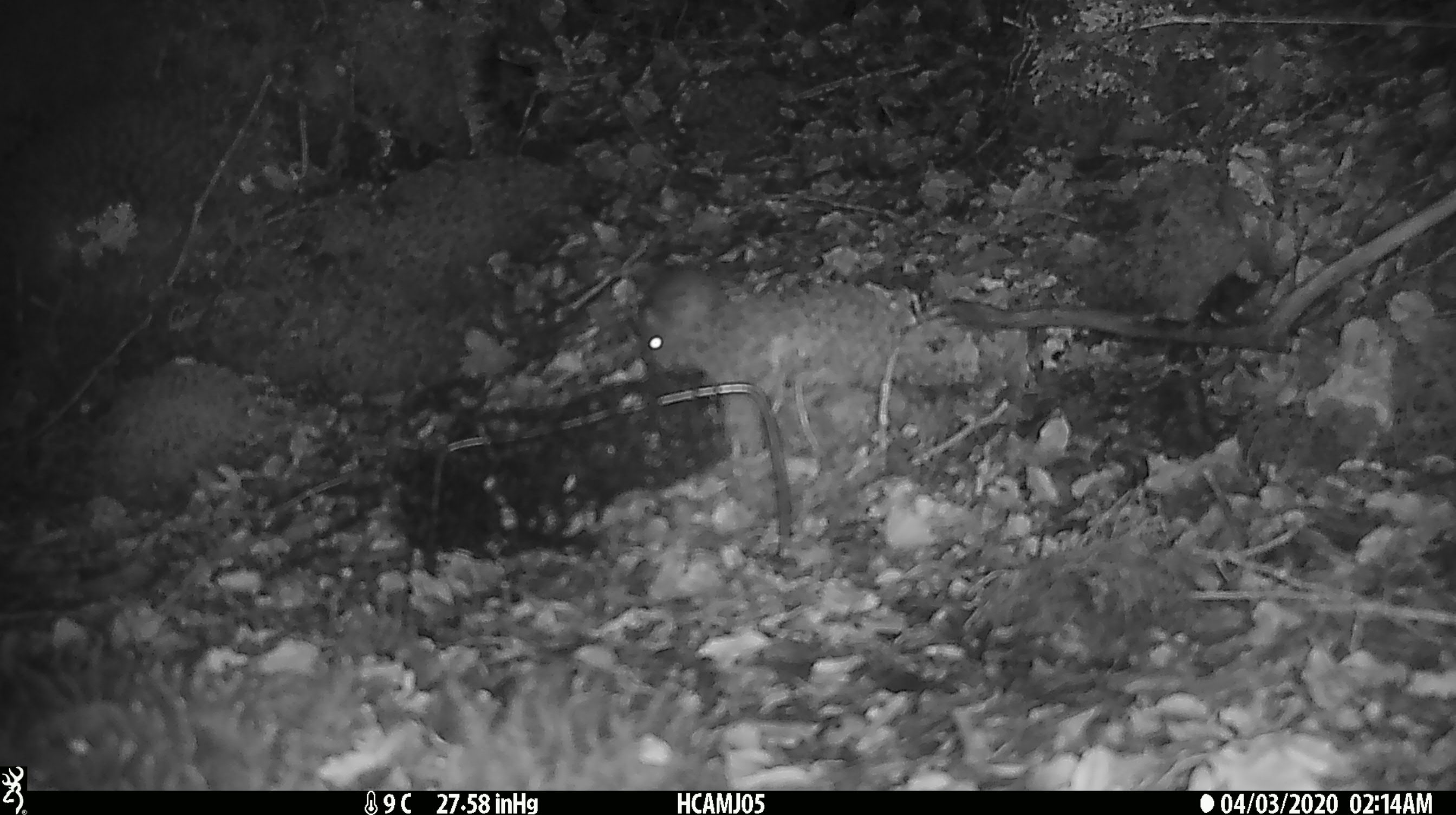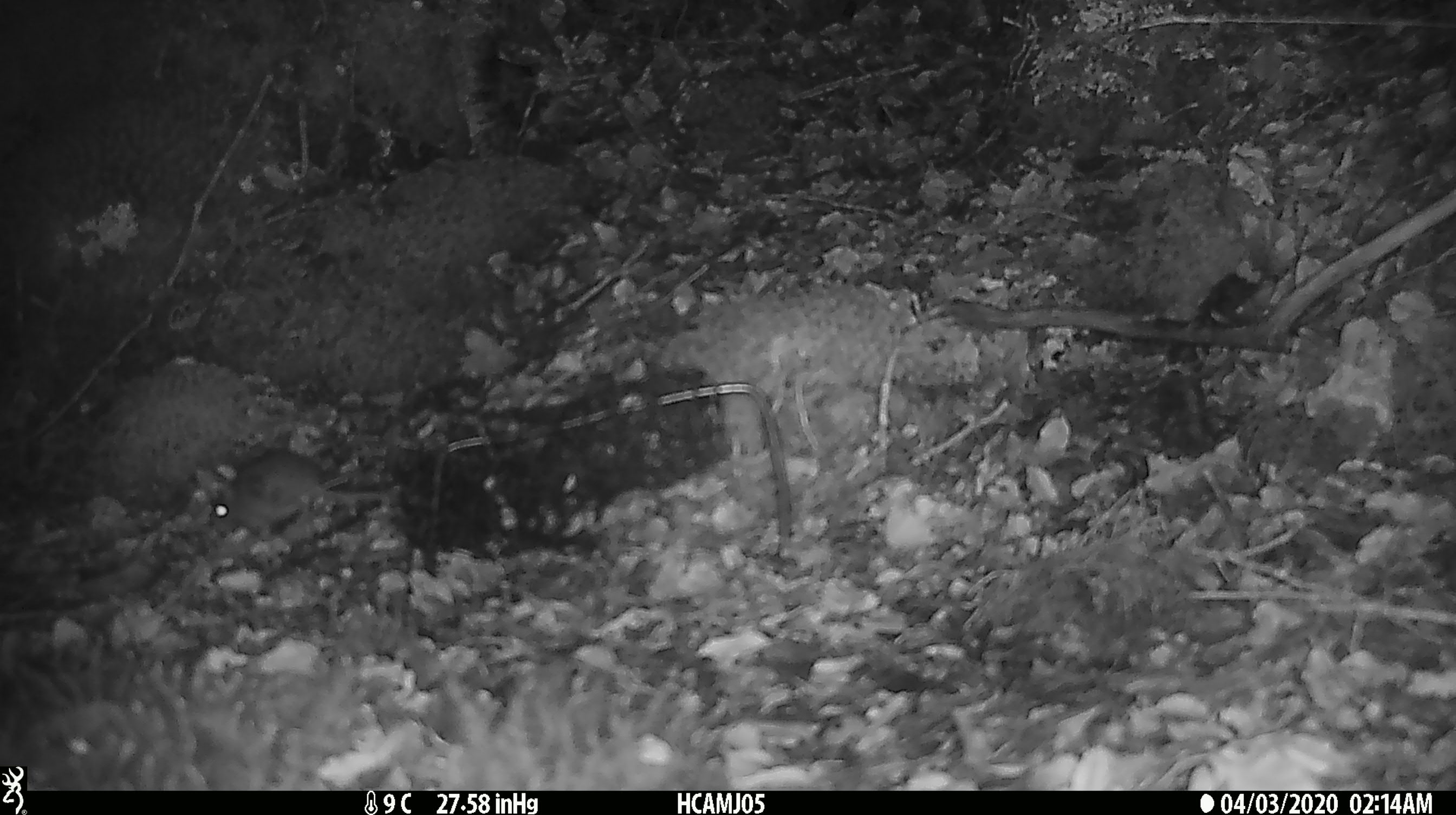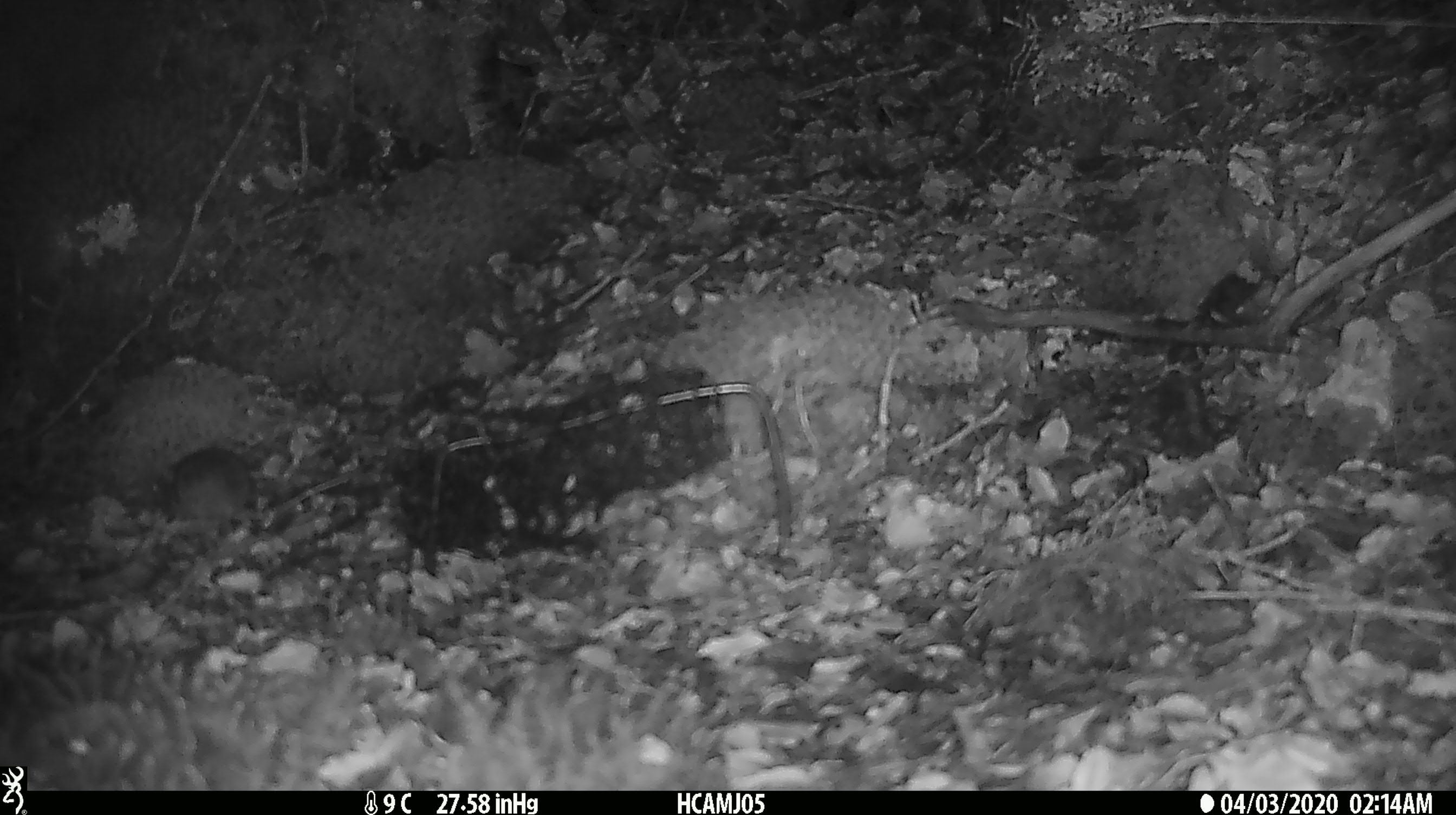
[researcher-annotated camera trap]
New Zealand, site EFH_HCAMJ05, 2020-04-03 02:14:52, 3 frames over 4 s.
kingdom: Animalia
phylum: Chordata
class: Mammalia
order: Rodentia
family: Muridae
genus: Mus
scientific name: Mus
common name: mouse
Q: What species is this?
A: Mouse (Mus).